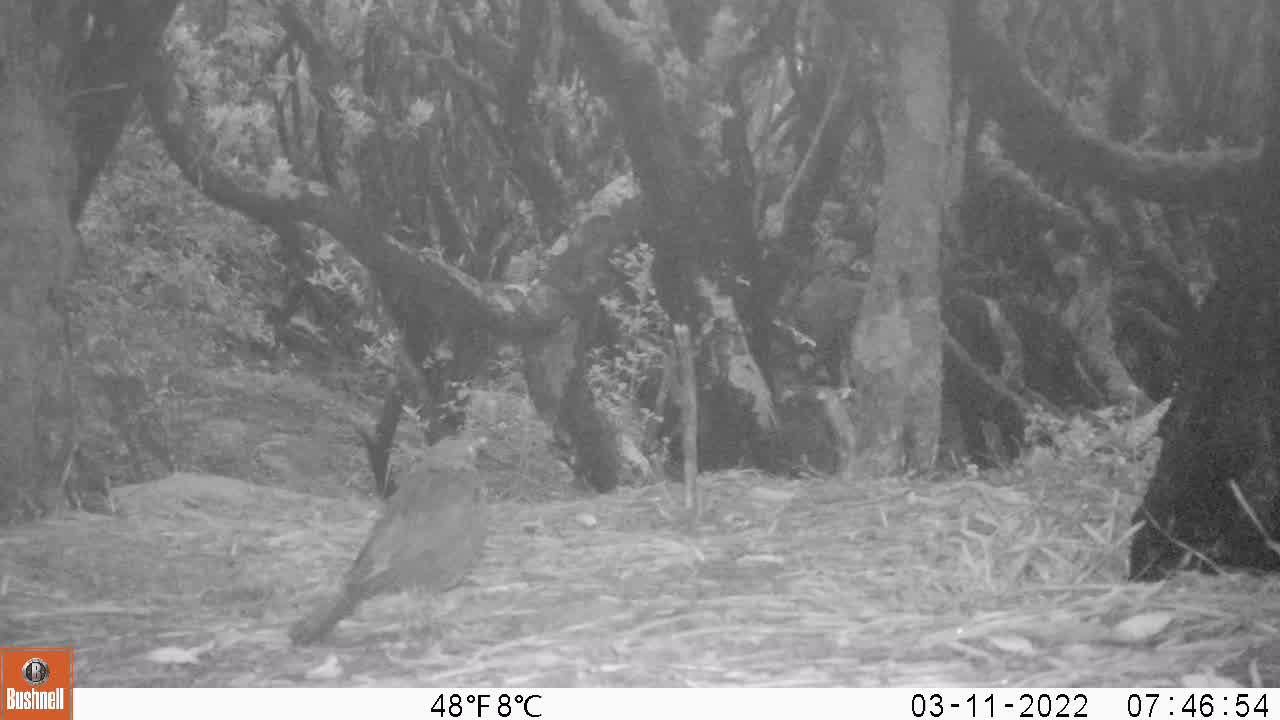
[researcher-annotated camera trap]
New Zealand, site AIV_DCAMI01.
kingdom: Animalia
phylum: Chordata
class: Aves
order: Passeriformes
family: Turdidae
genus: Turdus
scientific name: Turdus merula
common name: eurasian blackbird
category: blackbird